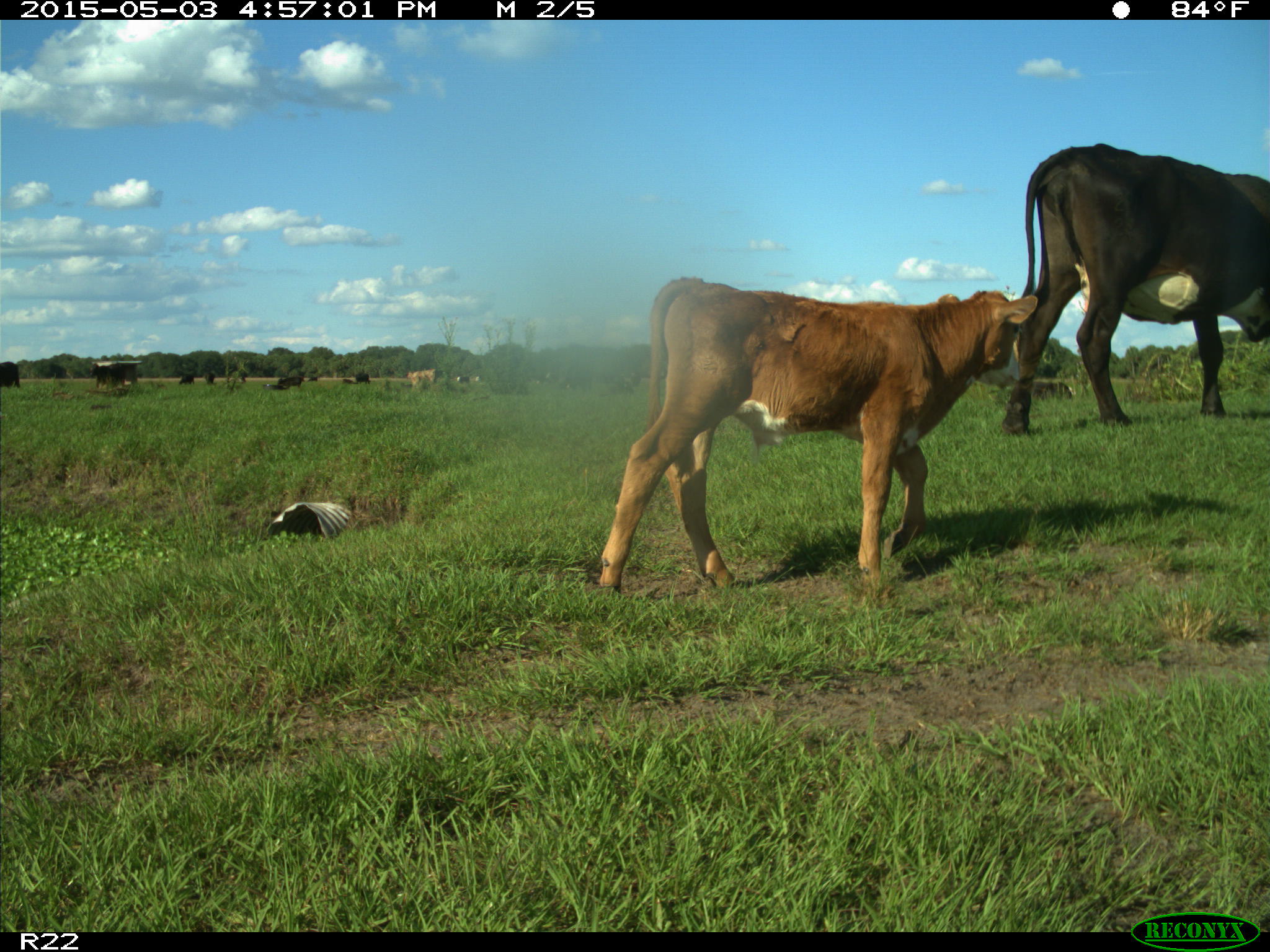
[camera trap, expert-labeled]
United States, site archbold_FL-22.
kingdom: Animalia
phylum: Chordata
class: Mammalia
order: Artiodactyla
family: Bovidae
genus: Bos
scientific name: Bos taurus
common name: domestic cow